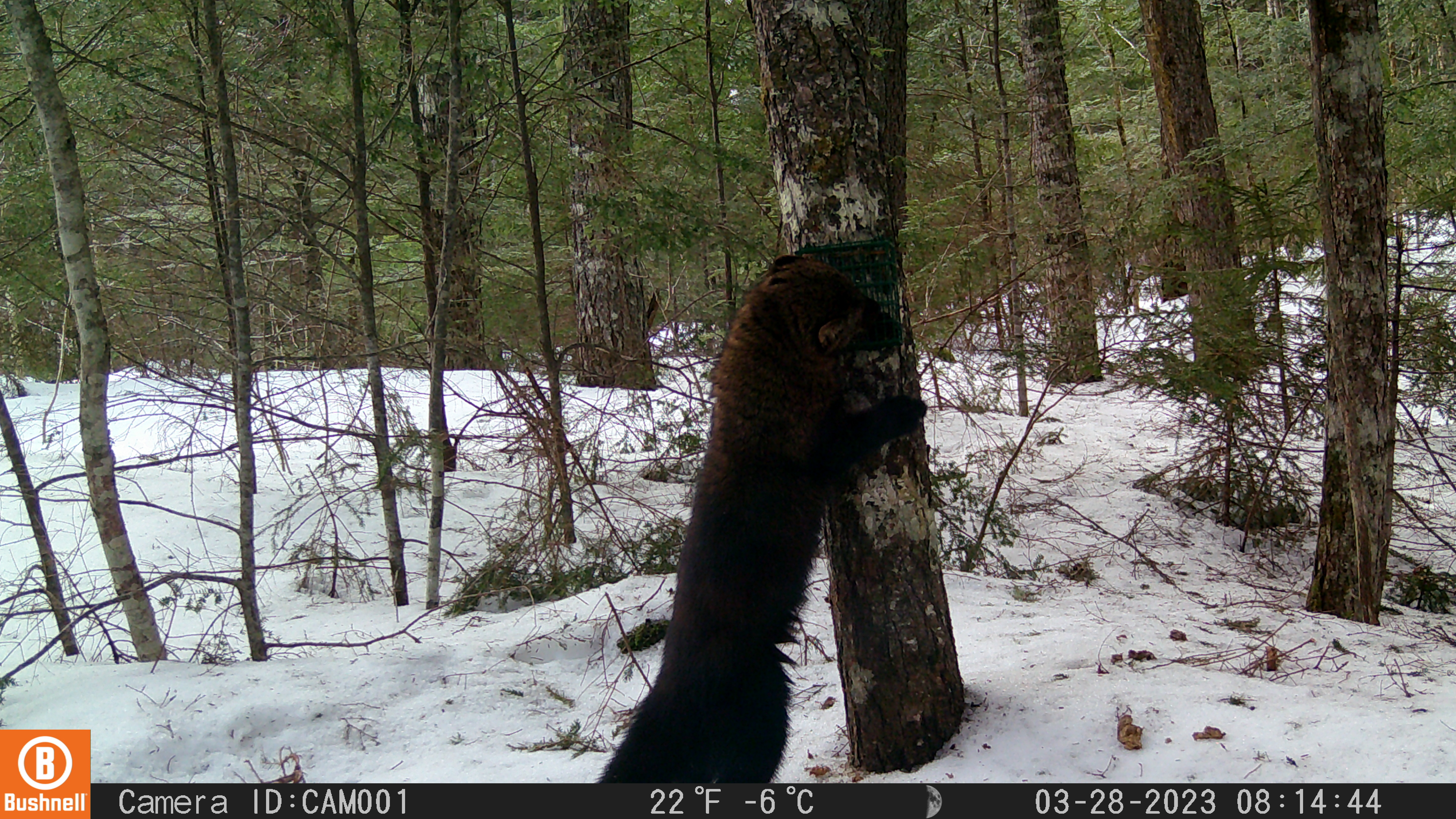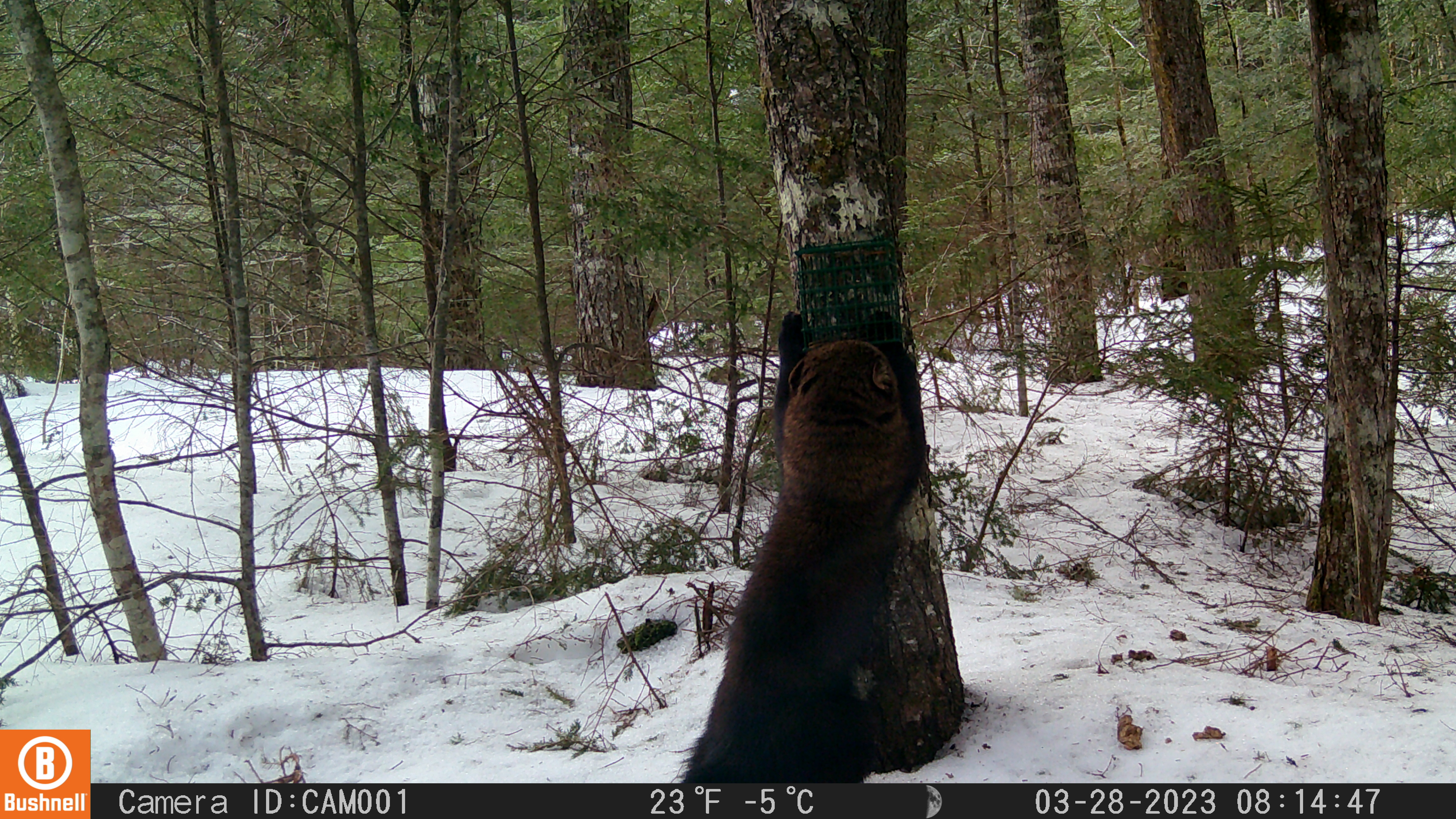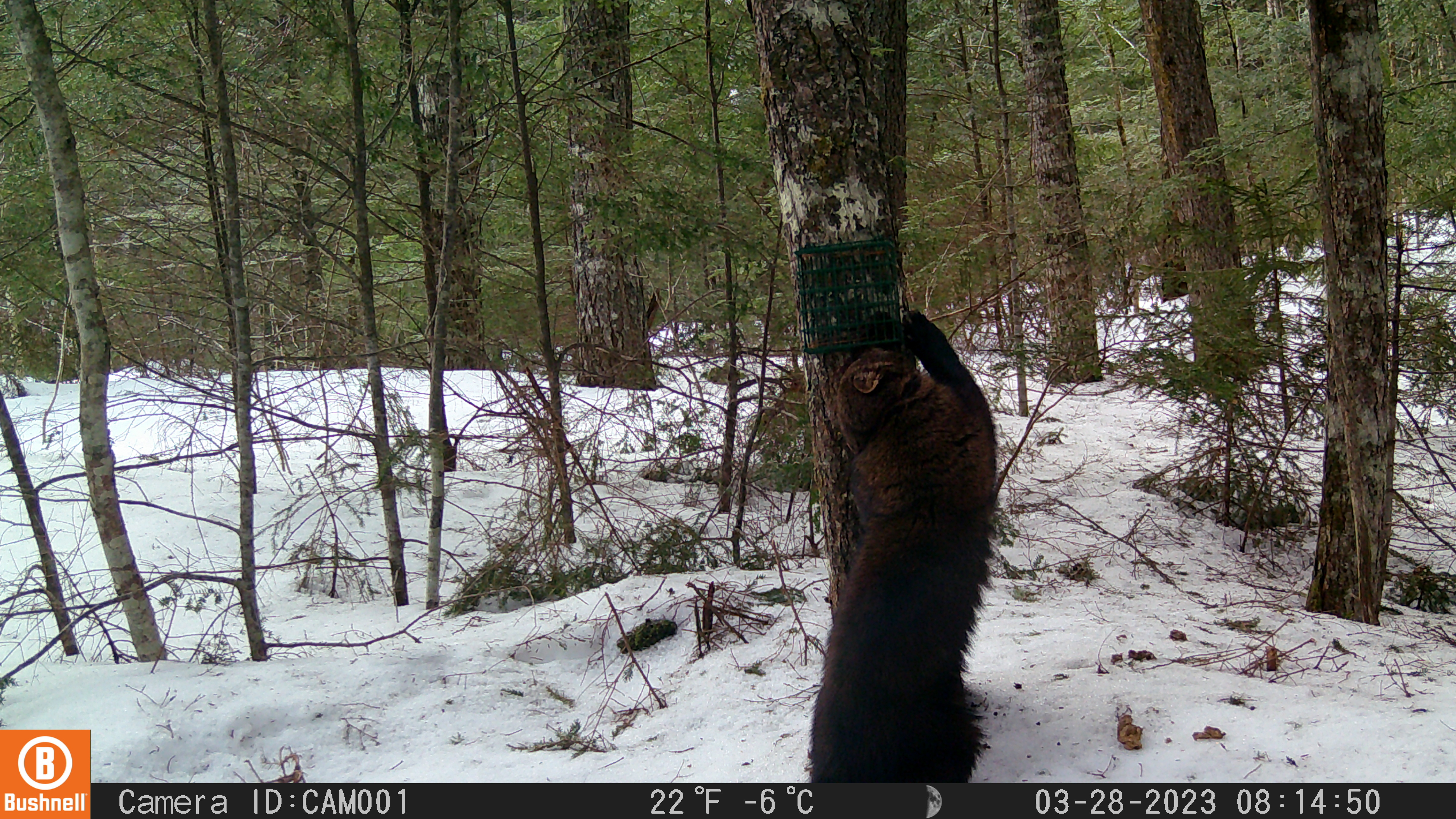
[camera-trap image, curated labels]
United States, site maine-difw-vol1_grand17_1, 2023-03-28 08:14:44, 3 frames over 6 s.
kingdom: Animalia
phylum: Chordata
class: Mammalia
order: Carnivora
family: Mustelidae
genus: Pekania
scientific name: Pekania pennanti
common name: fisher